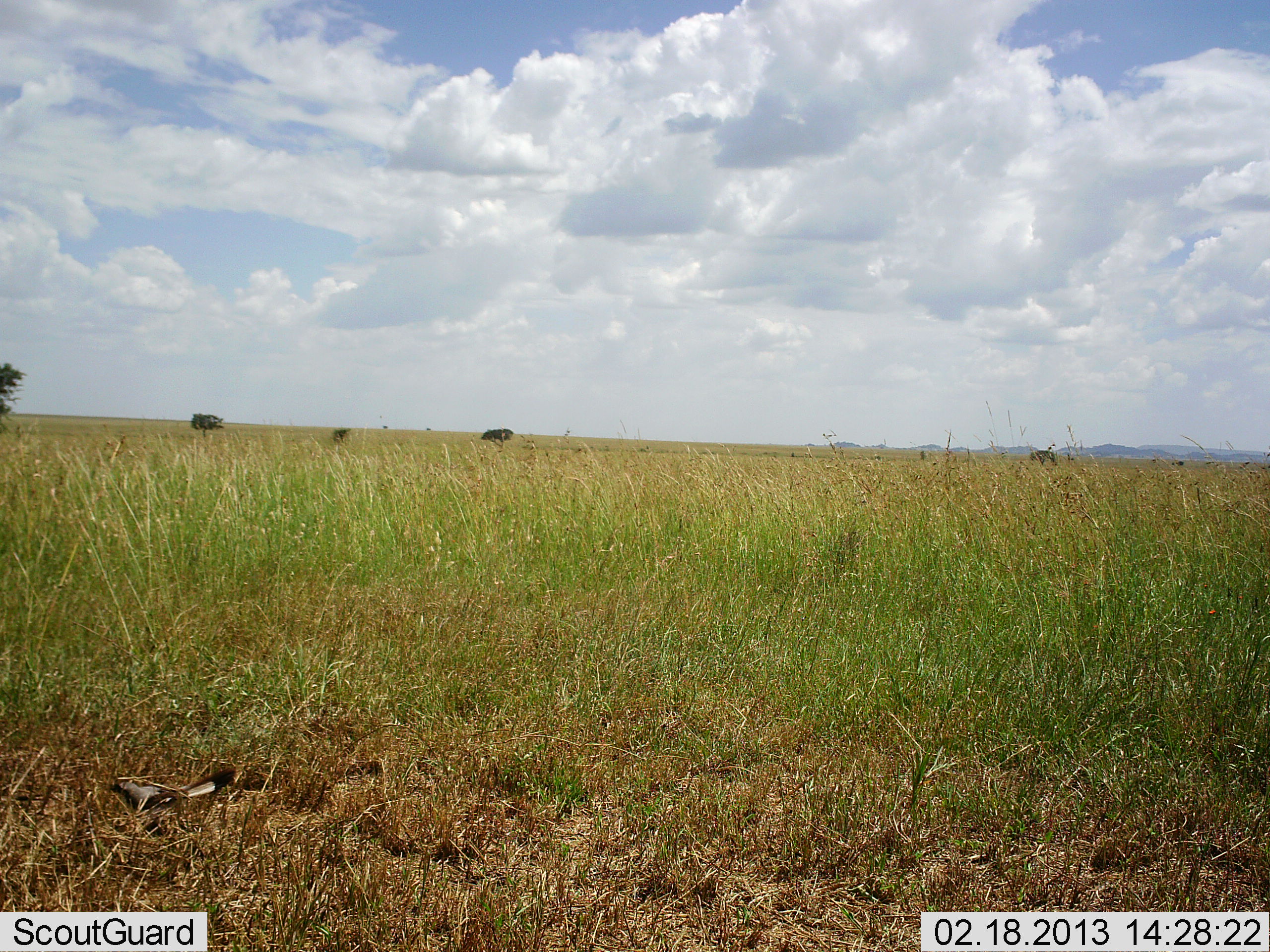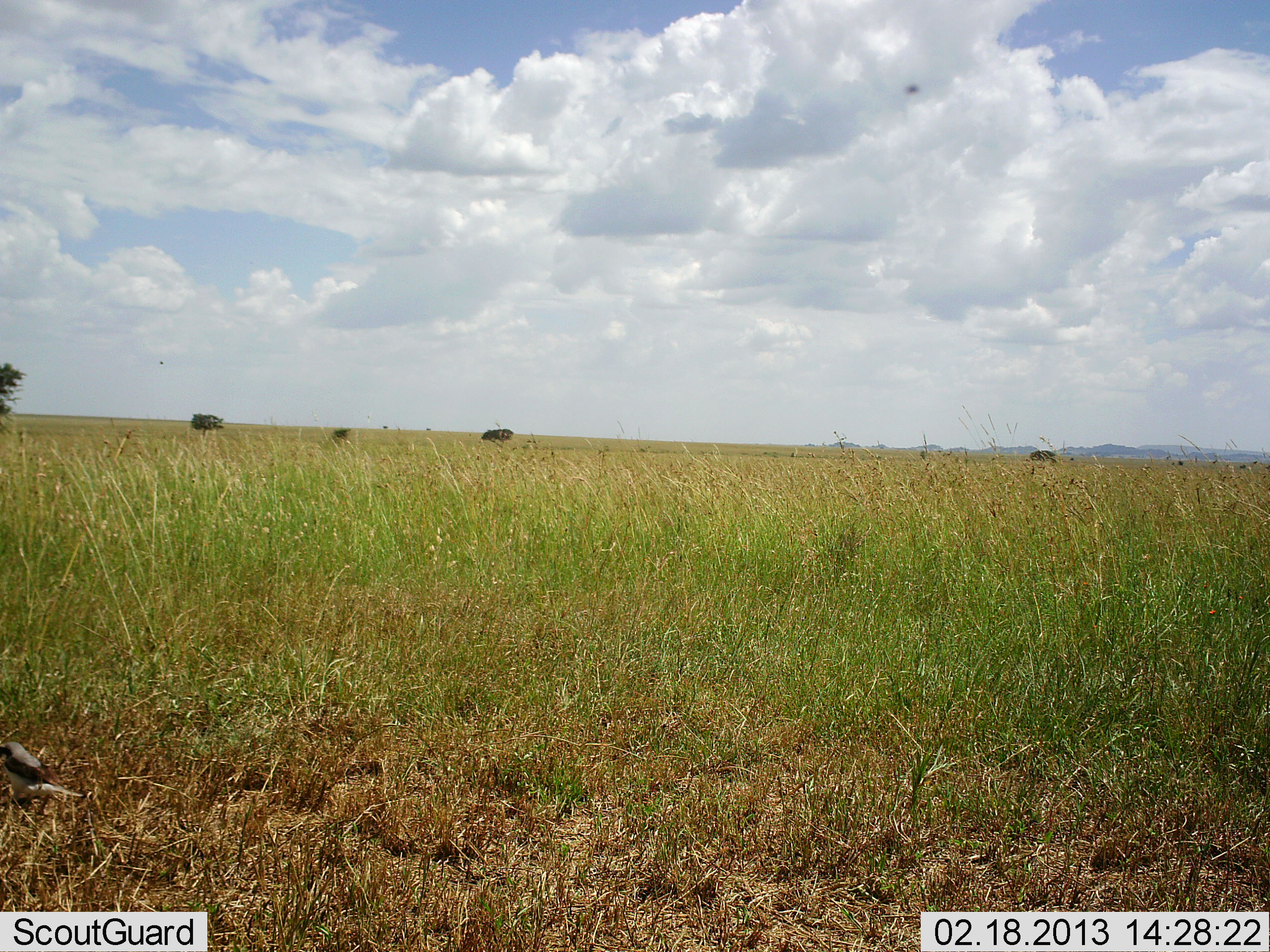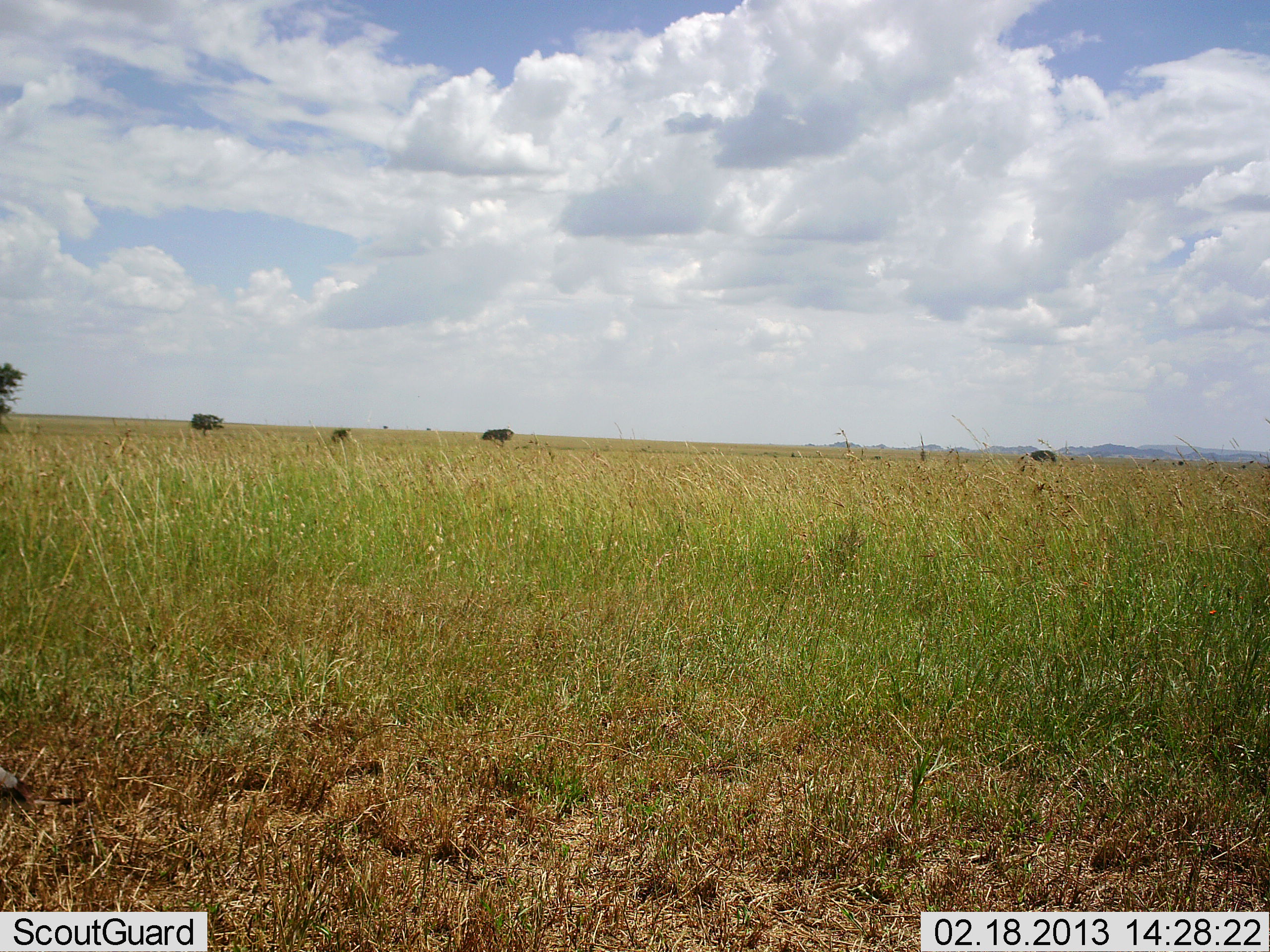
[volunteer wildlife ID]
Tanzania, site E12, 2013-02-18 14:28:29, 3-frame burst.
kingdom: Animalia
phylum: Chordata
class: Aves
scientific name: Aves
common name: bird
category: otherbird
Otherbird (bird) (Aves), count 1. Behavior (volunteer vote fractions): standing 3%, resting 0%, moving 100%, interacting 0%. Young present (vote fraction): 0%. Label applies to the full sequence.